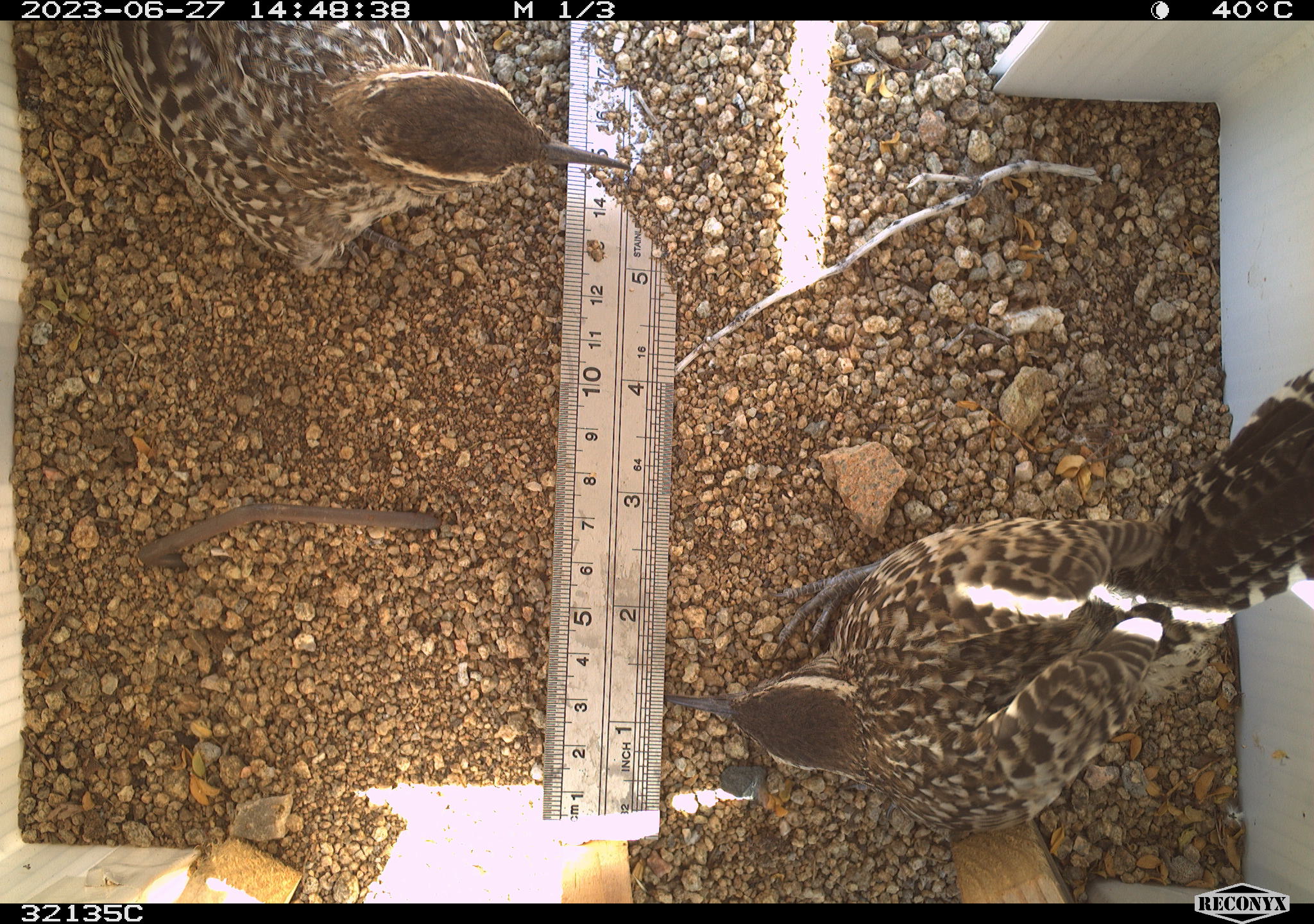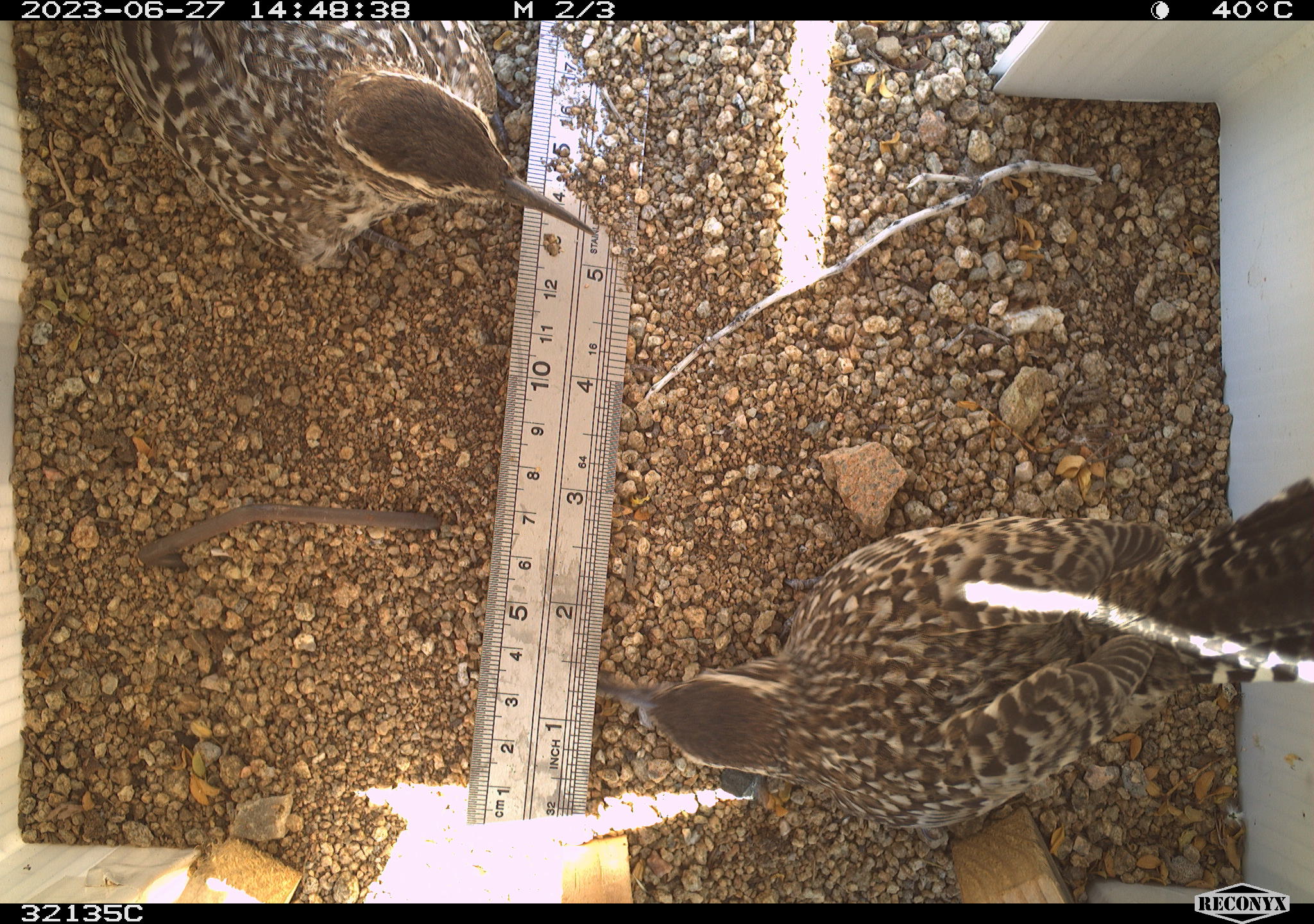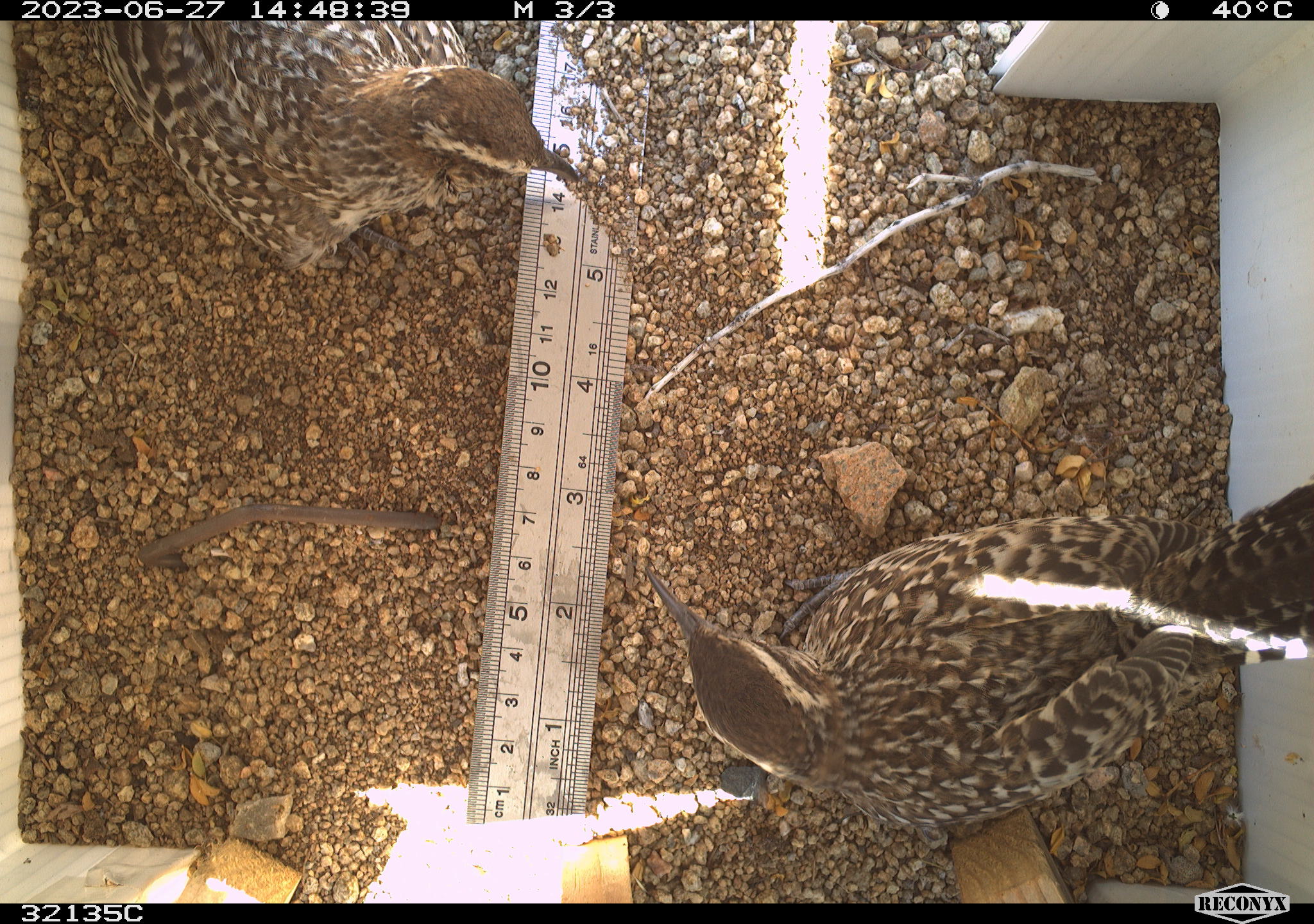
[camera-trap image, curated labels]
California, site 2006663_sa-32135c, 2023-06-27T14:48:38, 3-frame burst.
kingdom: Animalia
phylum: Chordata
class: Aves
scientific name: Aves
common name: bird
Bird (Aves).